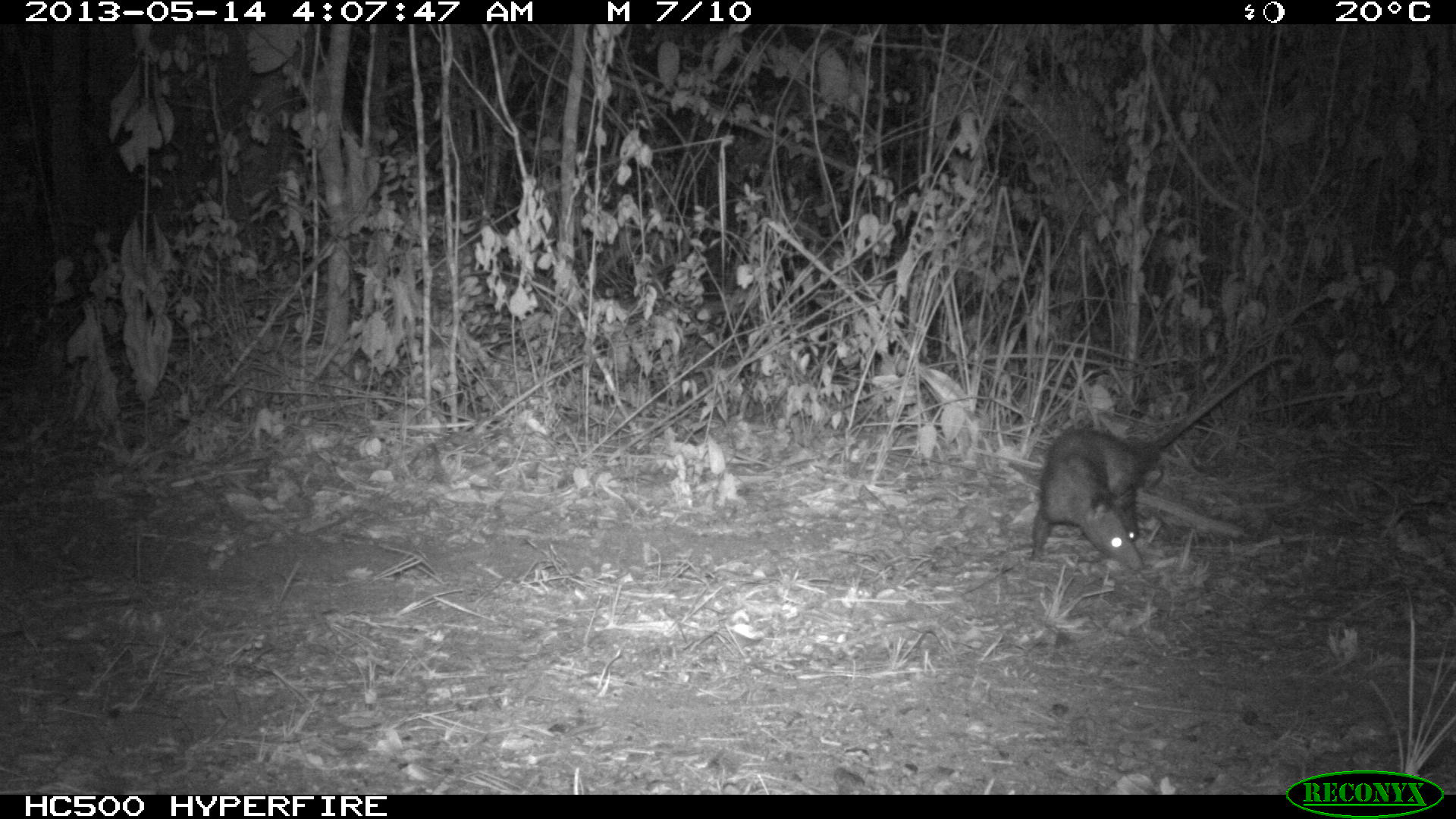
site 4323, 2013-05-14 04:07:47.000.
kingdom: Animalia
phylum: Chordata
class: Mammalia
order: Didelphimorphia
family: Didelphidae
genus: Didelphis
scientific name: Didelphis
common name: american opossums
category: didelphis sp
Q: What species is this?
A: Didelphis sp (american opossums) (Didelphis).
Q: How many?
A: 1.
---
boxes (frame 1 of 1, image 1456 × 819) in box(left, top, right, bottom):
didelphis sp: box(1029, 352, 1292, 571)